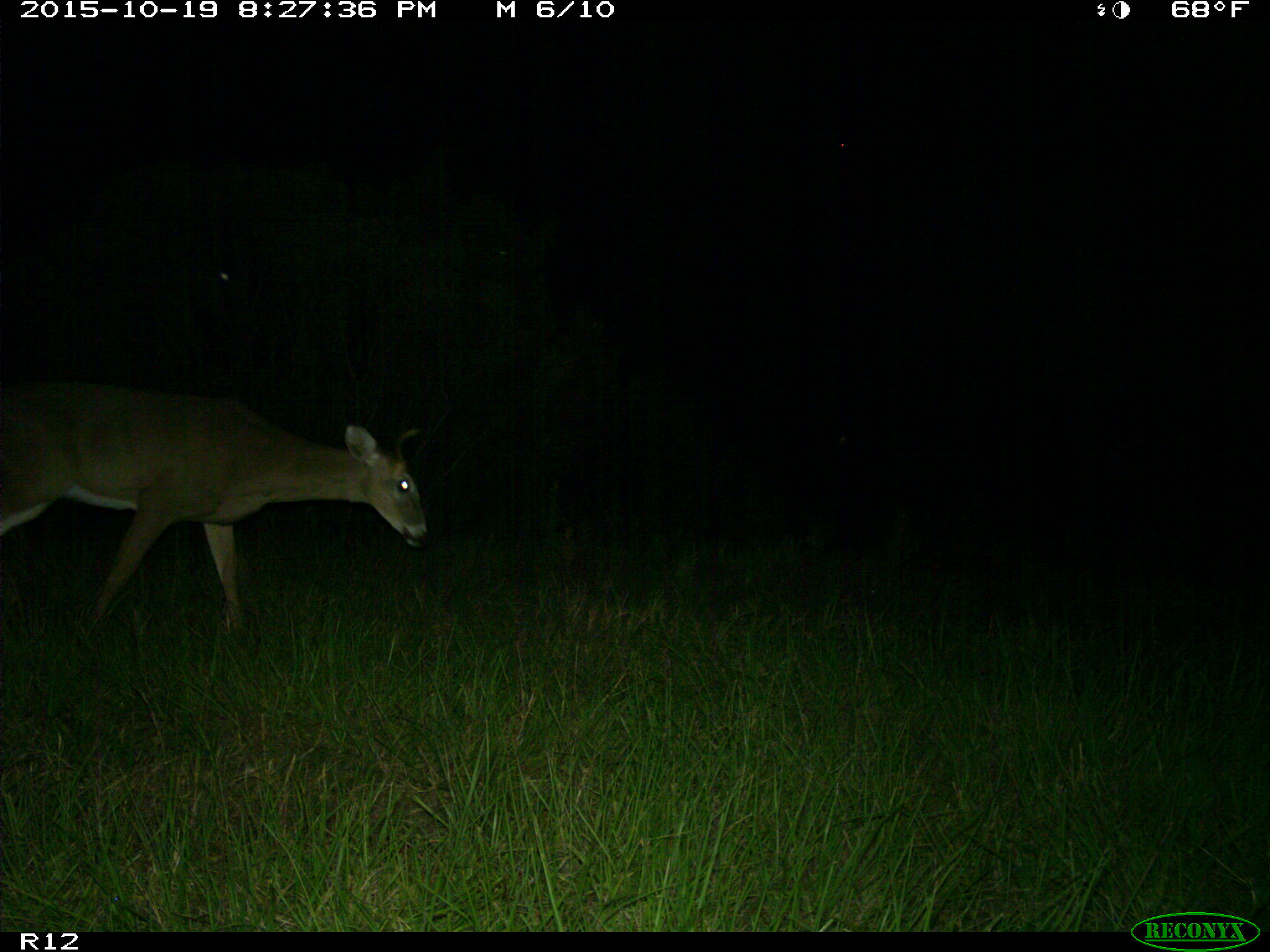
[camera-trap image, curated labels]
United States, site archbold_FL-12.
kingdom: Animalia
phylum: Chordata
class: Mammalia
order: Artiodactyla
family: Cervidae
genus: Odocoileus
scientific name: Odocoileus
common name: deer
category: unidentified deer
Unidentified deer (deer) (Odocoileus).